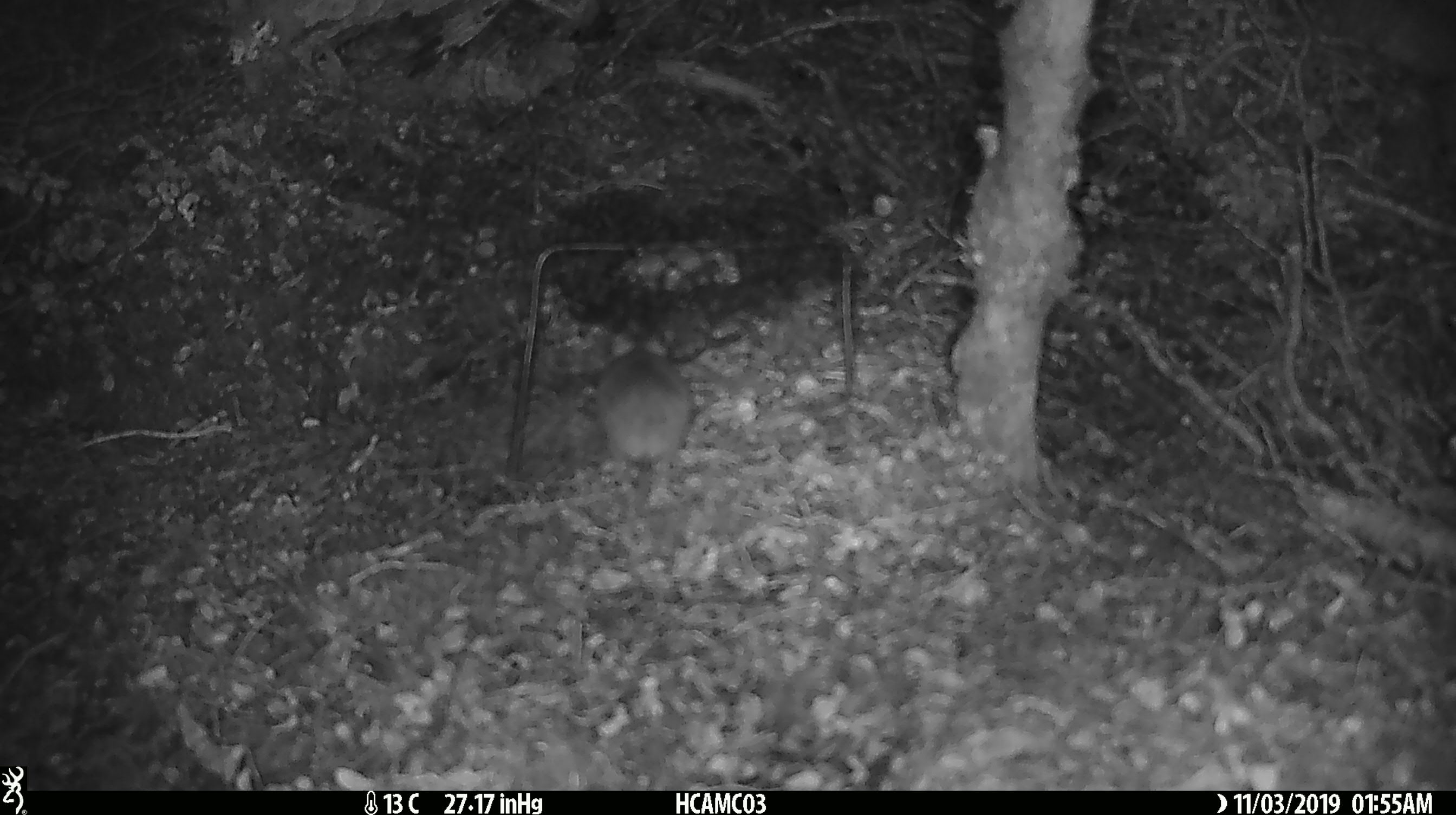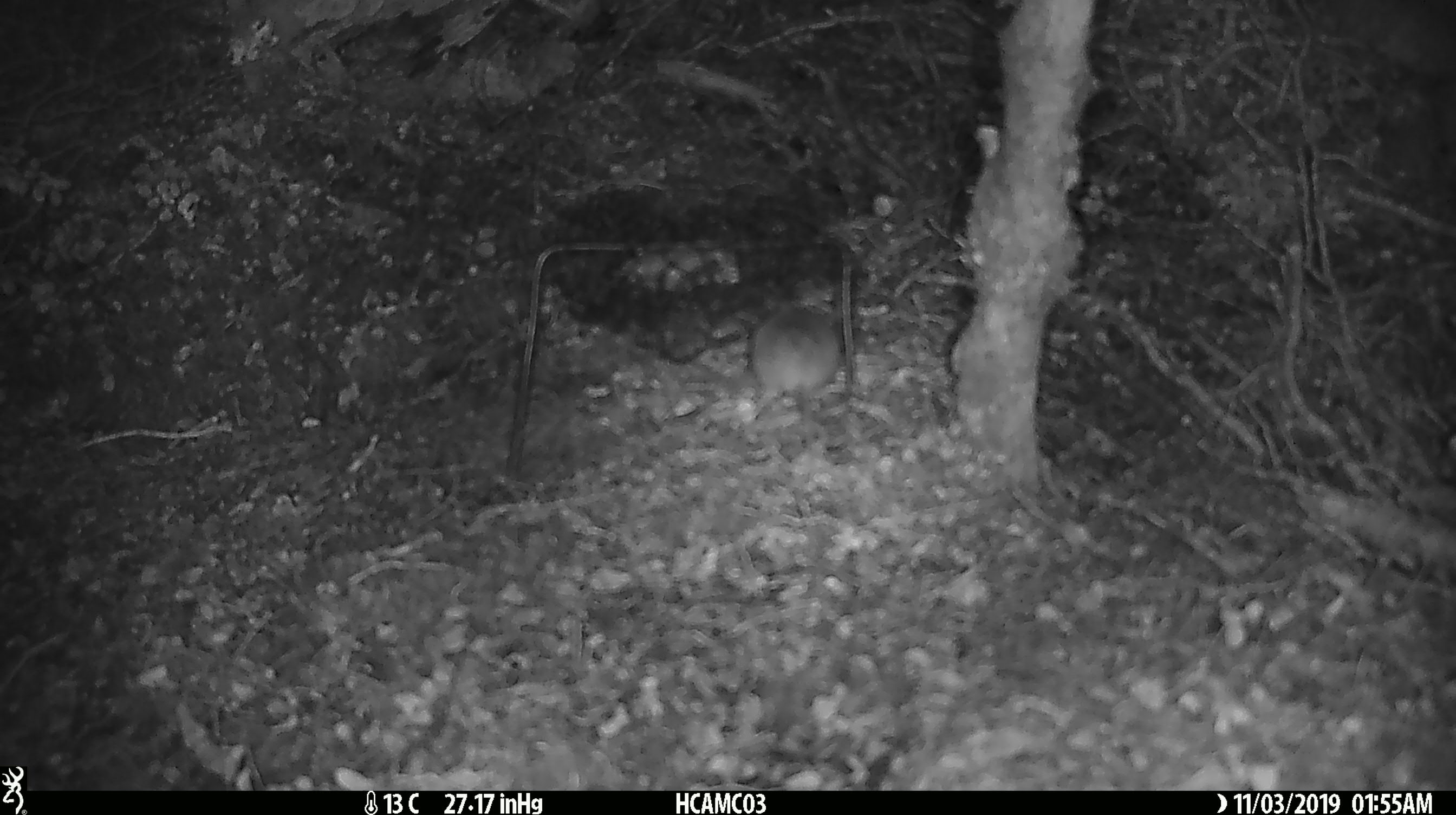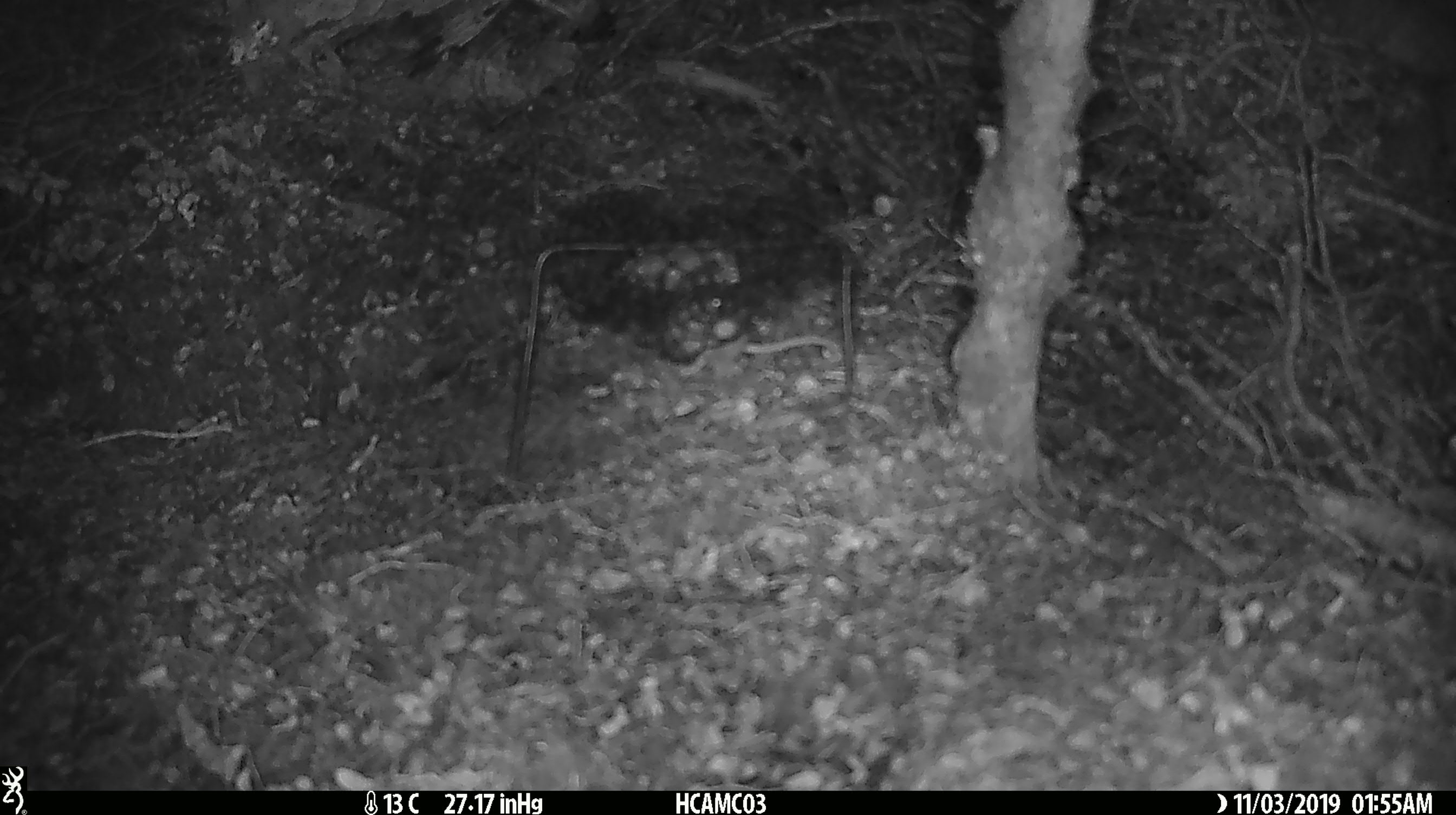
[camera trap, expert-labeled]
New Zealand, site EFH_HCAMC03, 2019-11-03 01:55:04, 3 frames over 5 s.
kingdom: Animalia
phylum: Chordata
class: Mammalia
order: Rodentia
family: Muridae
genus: Mus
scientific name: Mus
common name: mouse